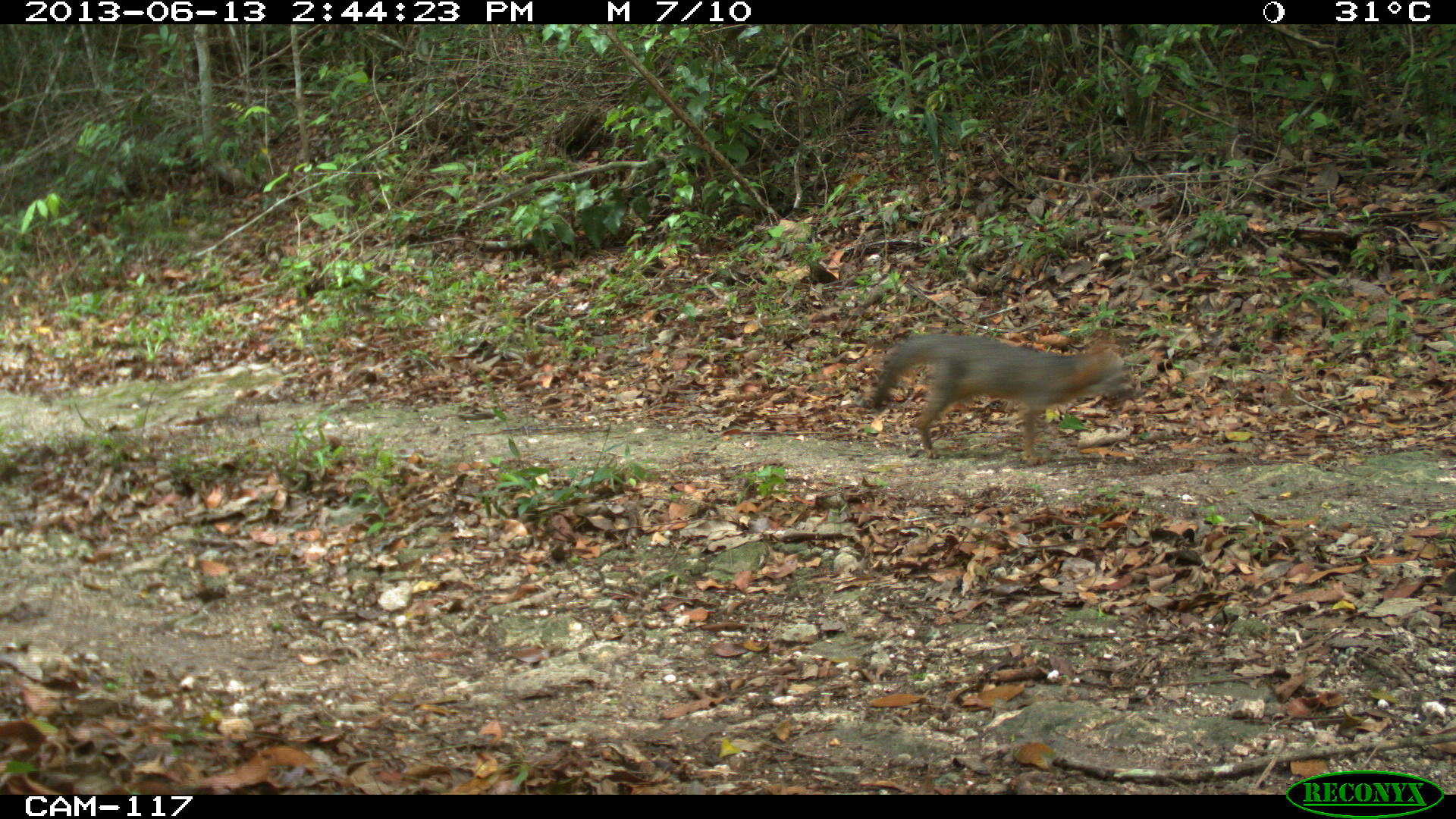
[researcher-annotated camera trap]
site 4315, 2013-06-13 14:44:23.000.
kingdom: Animalia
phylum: Chordata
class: Mammalia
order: Carnivora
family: Canidae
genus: Urocyon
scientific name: Urocyon cinereoargenteus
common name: gray fox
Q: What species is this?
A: Urocyon cinereoargenteus (gray fox).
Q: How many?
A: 1.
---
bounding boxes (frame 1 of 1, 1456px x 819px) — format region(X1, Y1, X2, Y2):
urocyon cinereoargenteus: region(861, 333, 1138, 466)